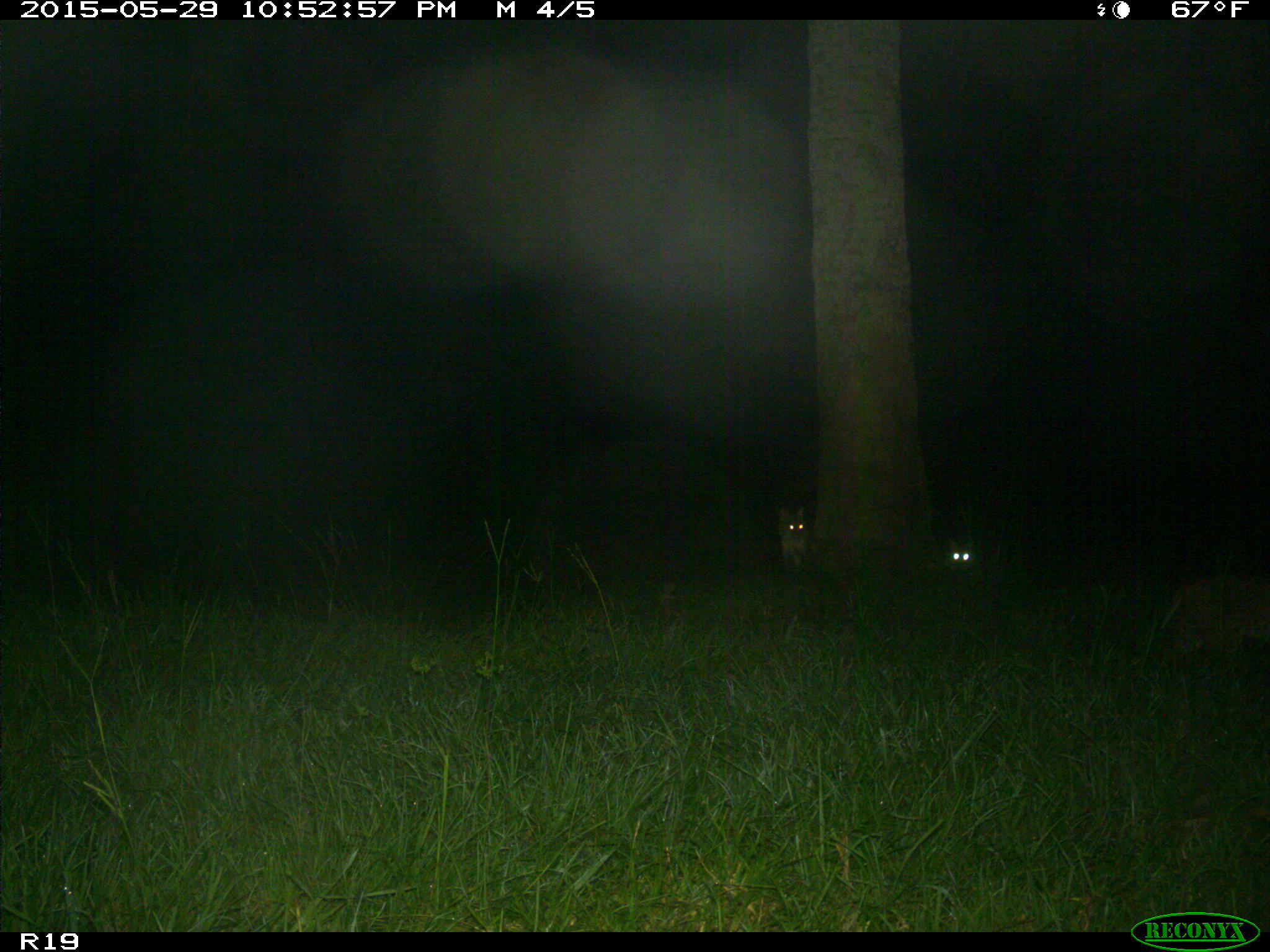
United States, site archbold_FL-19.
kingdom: Animalia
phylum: Chordata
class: Mammalia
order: Carnivora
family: Felidae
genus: Lynx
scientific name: Lynx rufus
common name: bobcat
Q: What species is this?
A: Lynx rufus (bobcat).